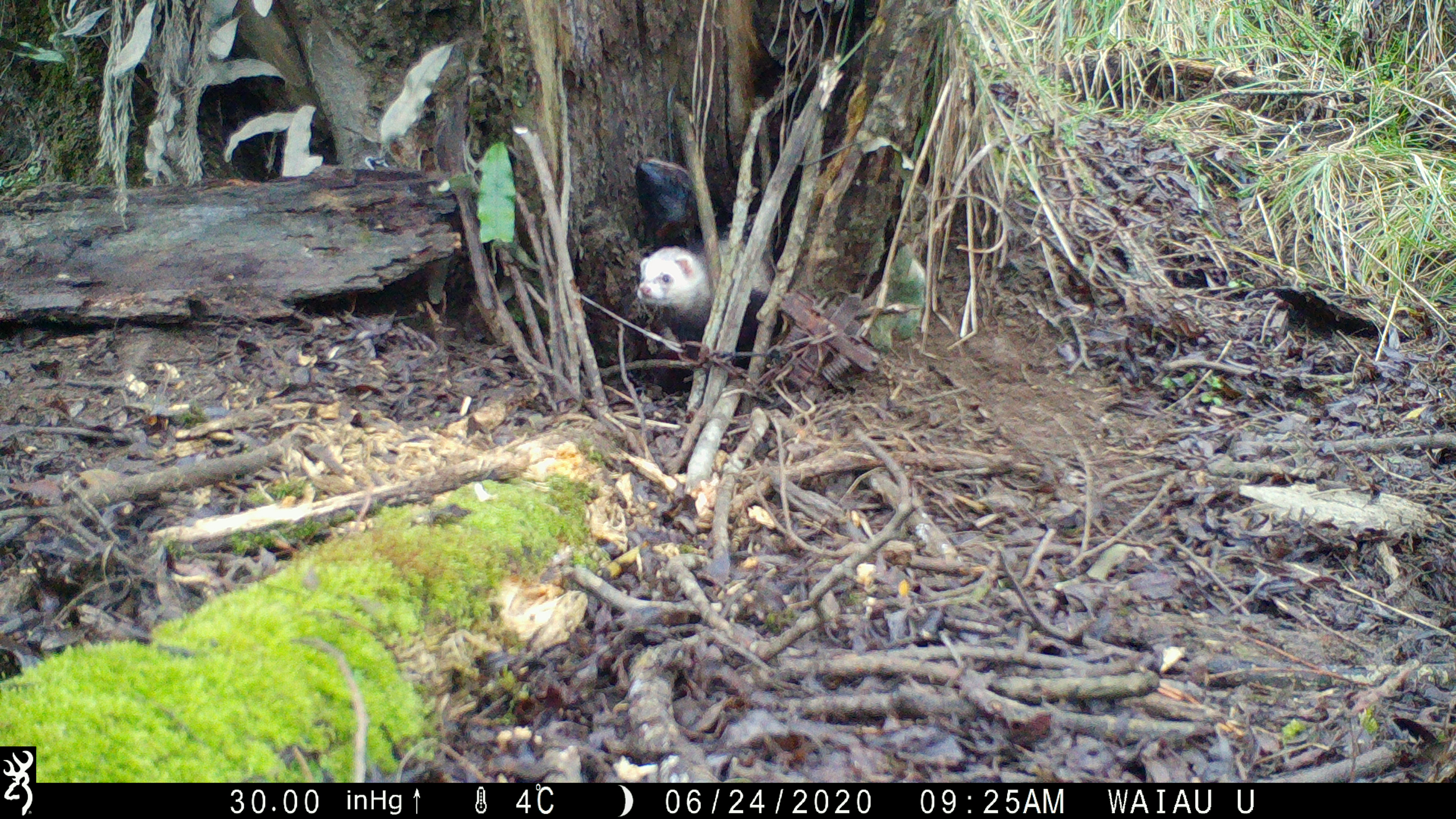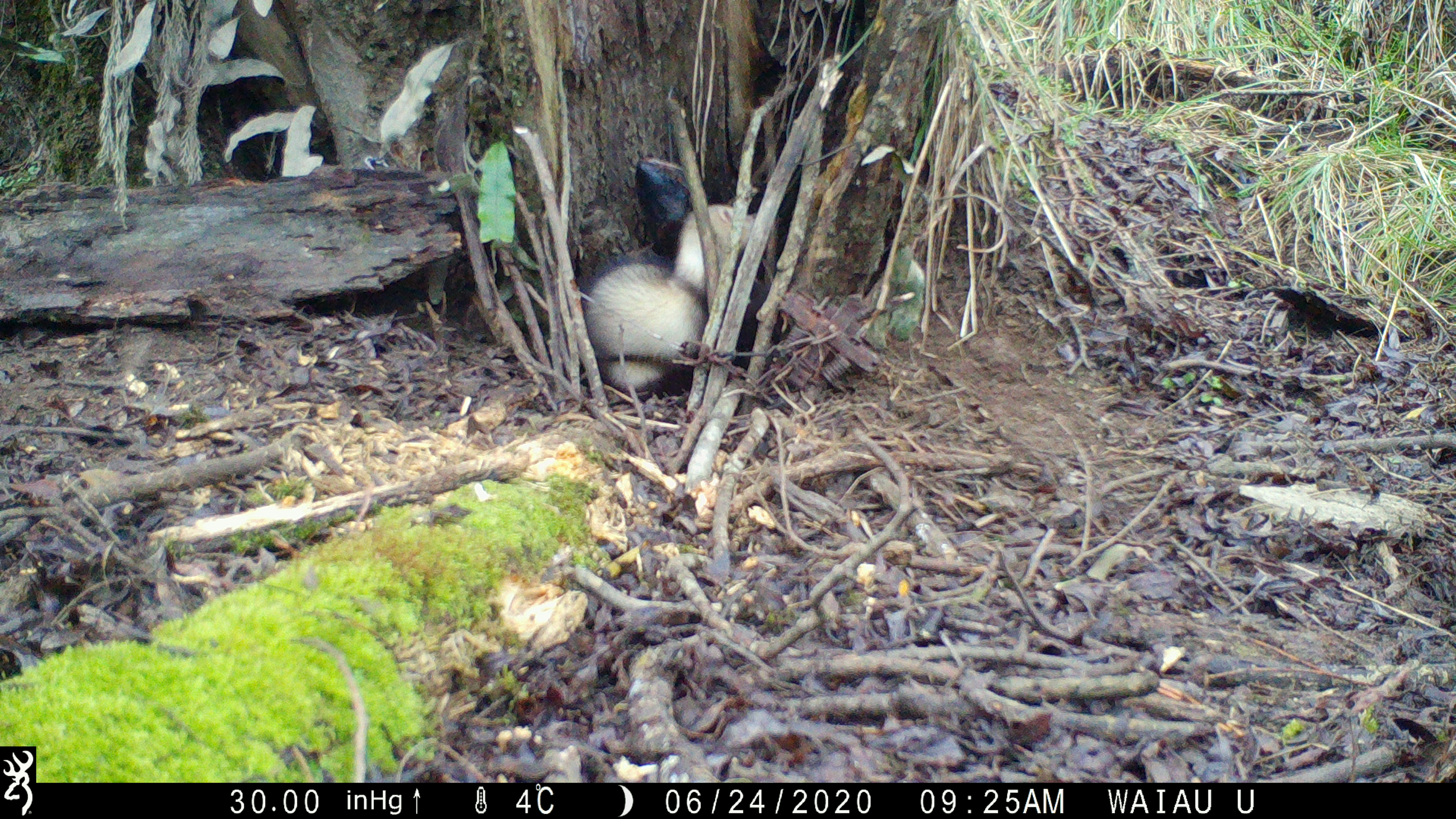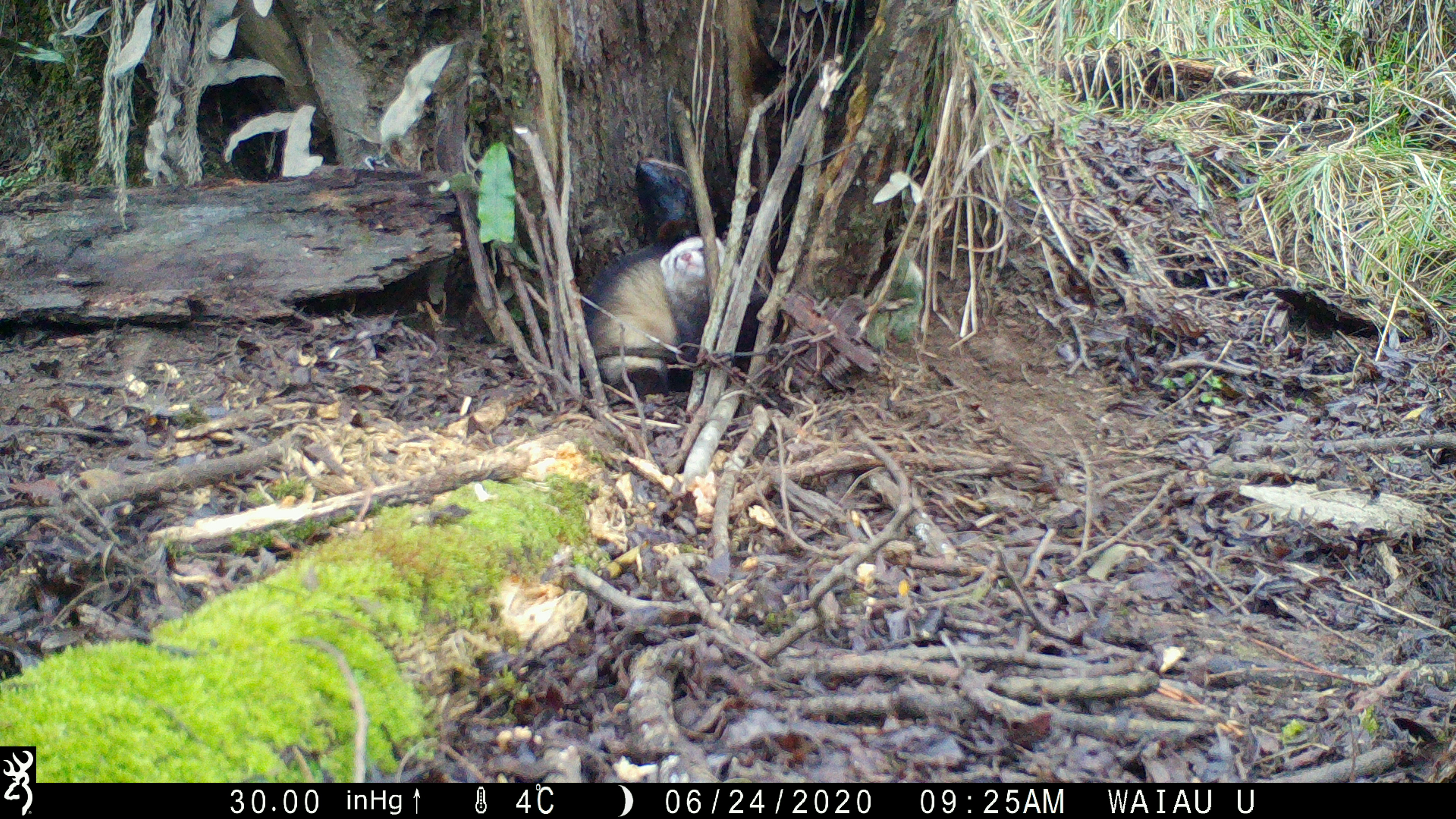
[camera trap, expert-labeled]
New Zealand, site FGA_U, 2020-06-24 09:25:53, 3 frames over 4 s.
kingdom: Animalia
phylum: Chordata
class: Mammalia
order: Carnivora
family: Mustelidae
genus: Mustela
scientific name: Mustela furo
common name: ferret